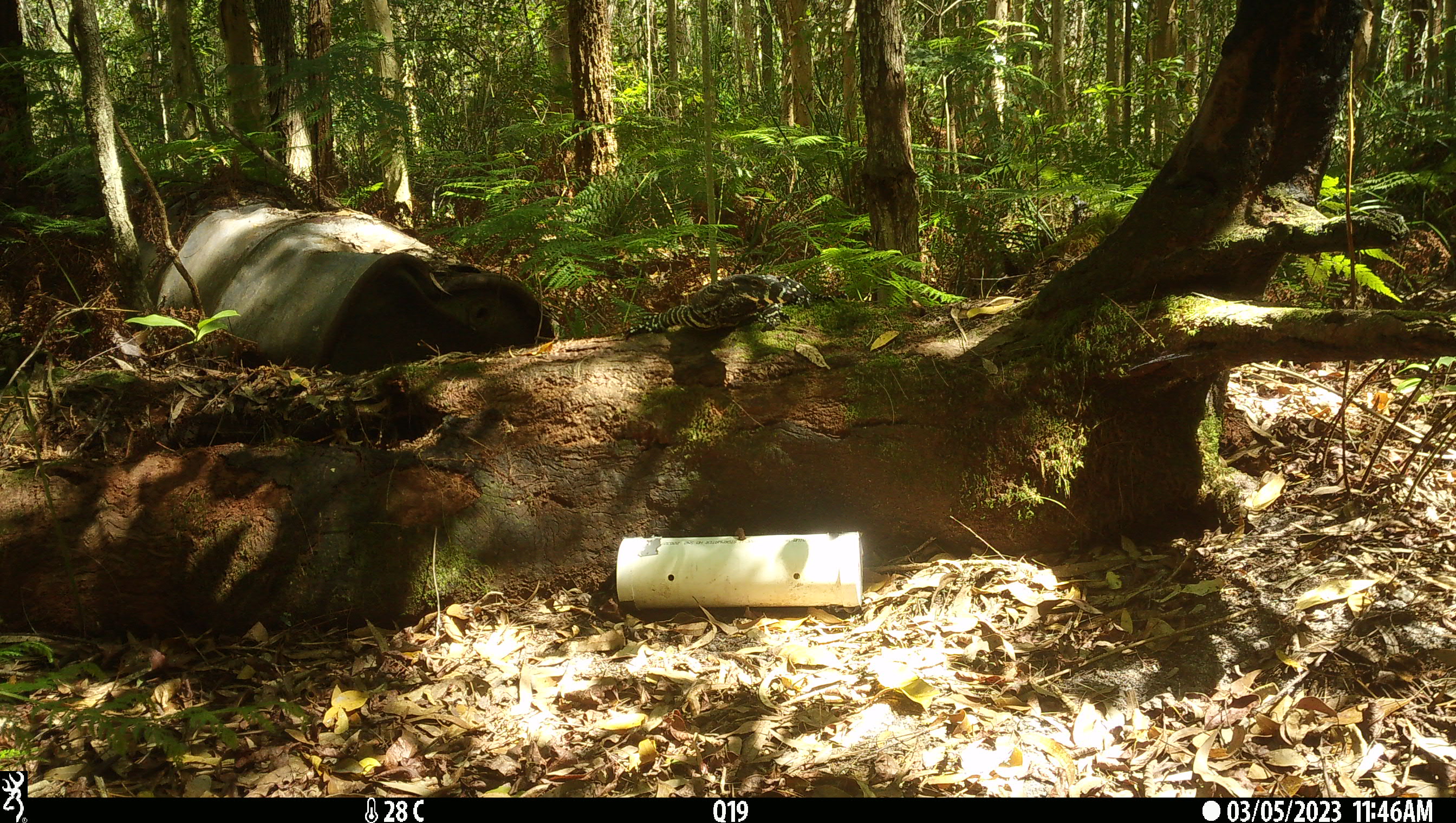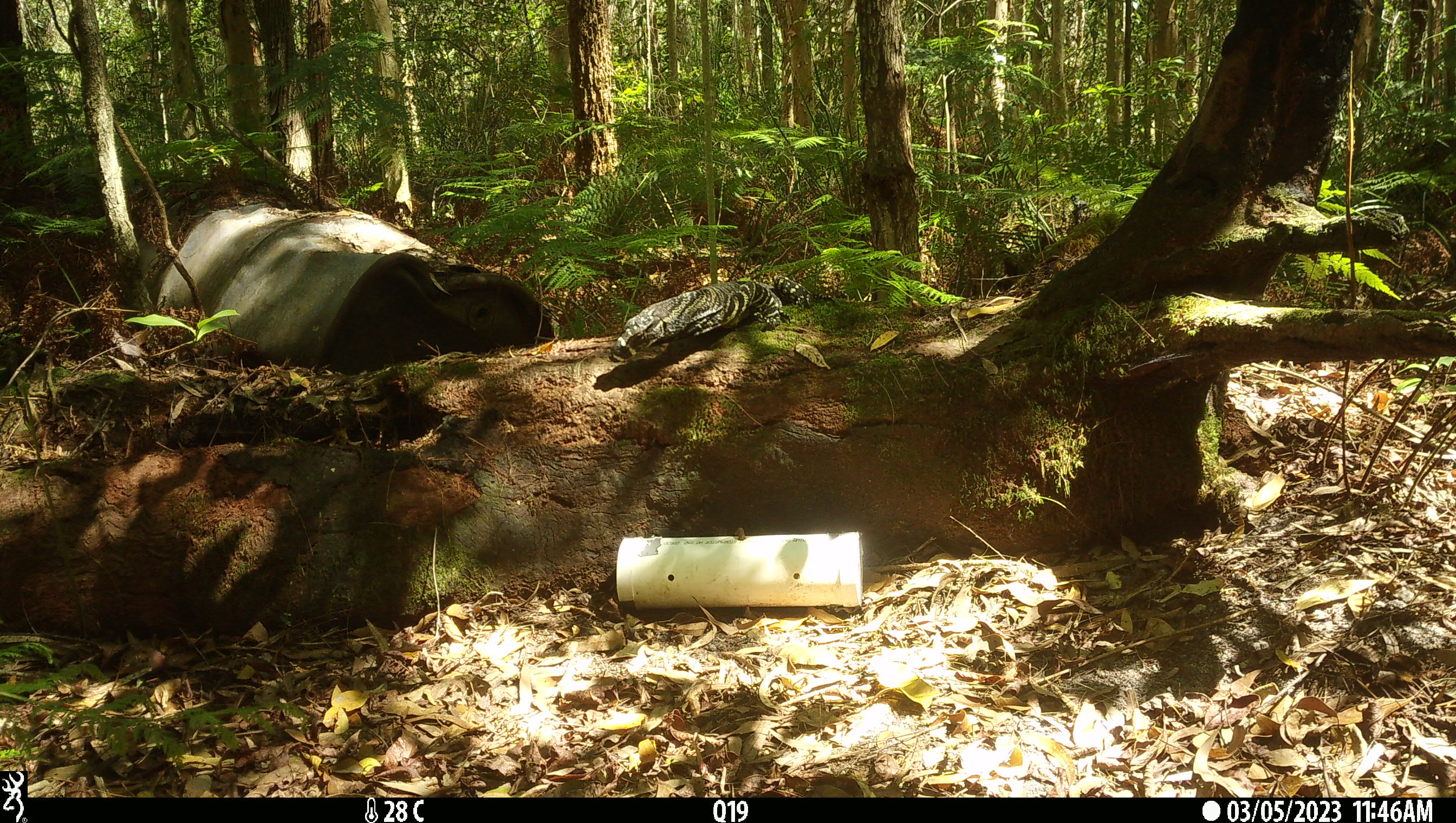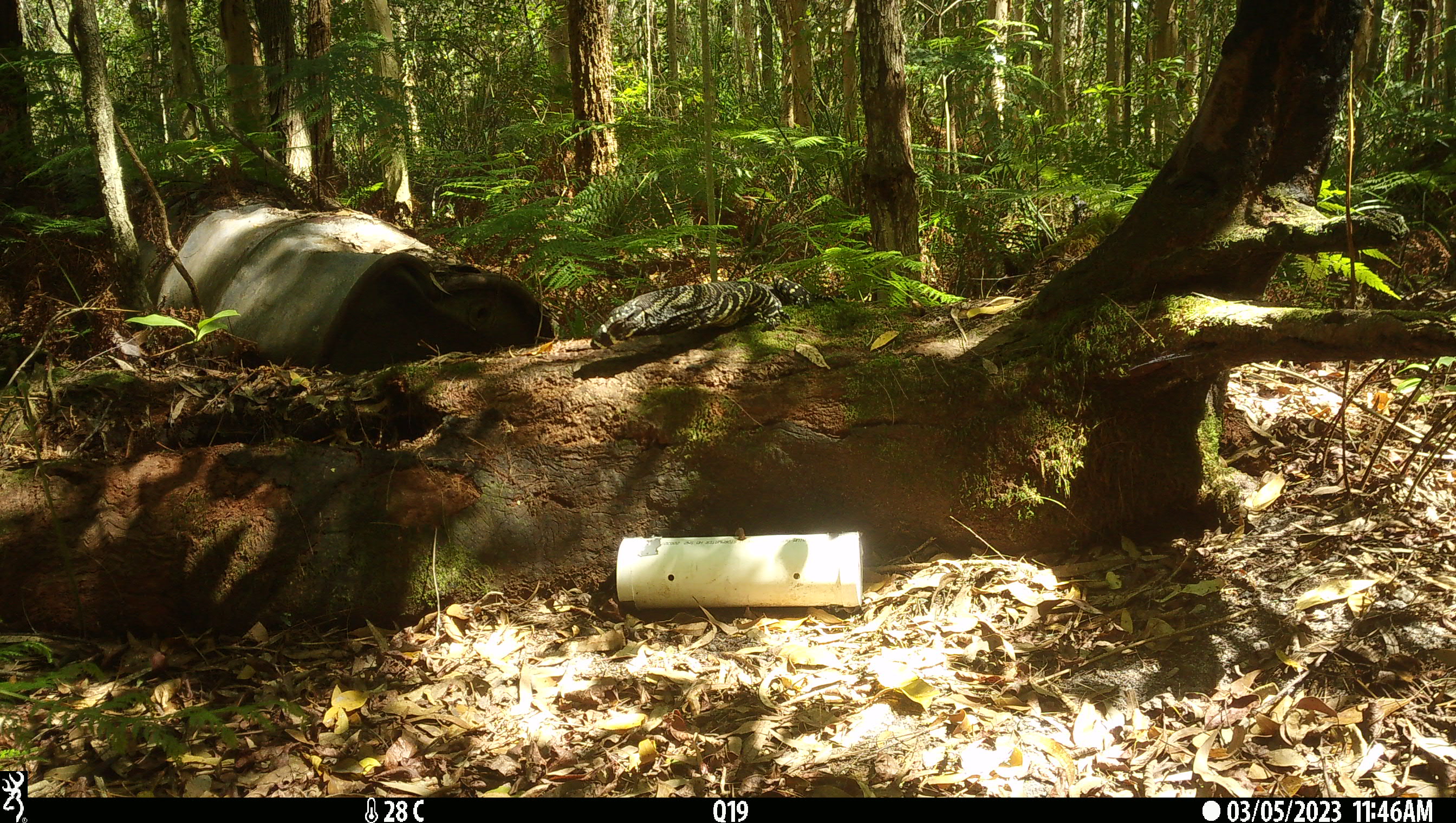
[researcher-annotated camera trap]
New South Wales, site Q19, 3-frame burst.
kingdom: Animalia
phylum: Chordata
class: Reptilia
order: Squamata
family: Varanidae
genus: Varanus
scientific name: Varanus varius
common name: lace monitor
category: goanna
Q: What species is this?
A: Goanna (lace monitor) (Varanus varius).